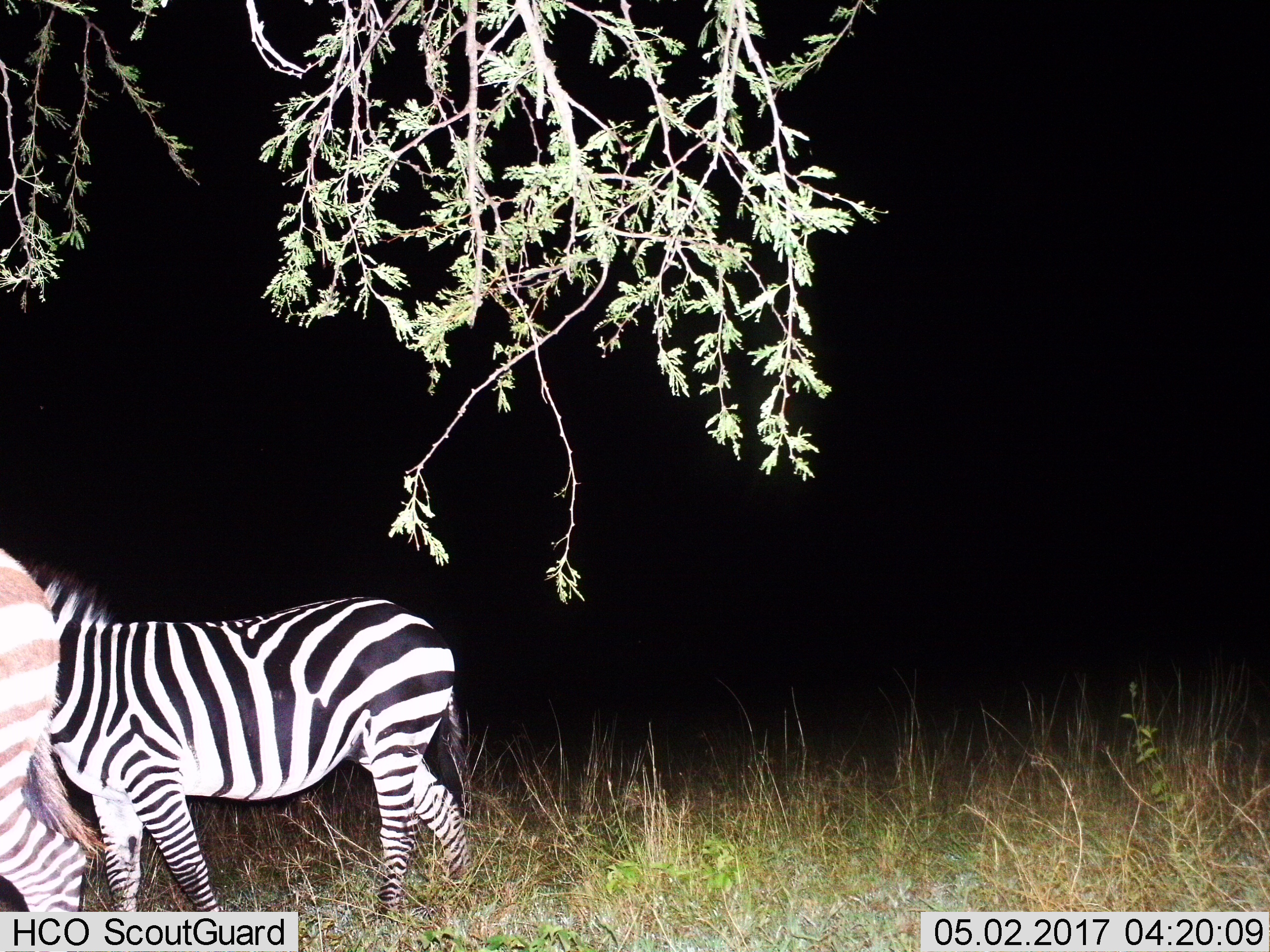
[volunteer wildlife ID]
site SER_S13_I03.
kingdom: Animalia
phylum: Chordata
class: Mammalia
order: Perissodactyla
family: Equidae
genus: Equus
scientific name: Equus quagga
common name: plains zebra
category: zebraplains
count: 2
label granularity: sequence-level